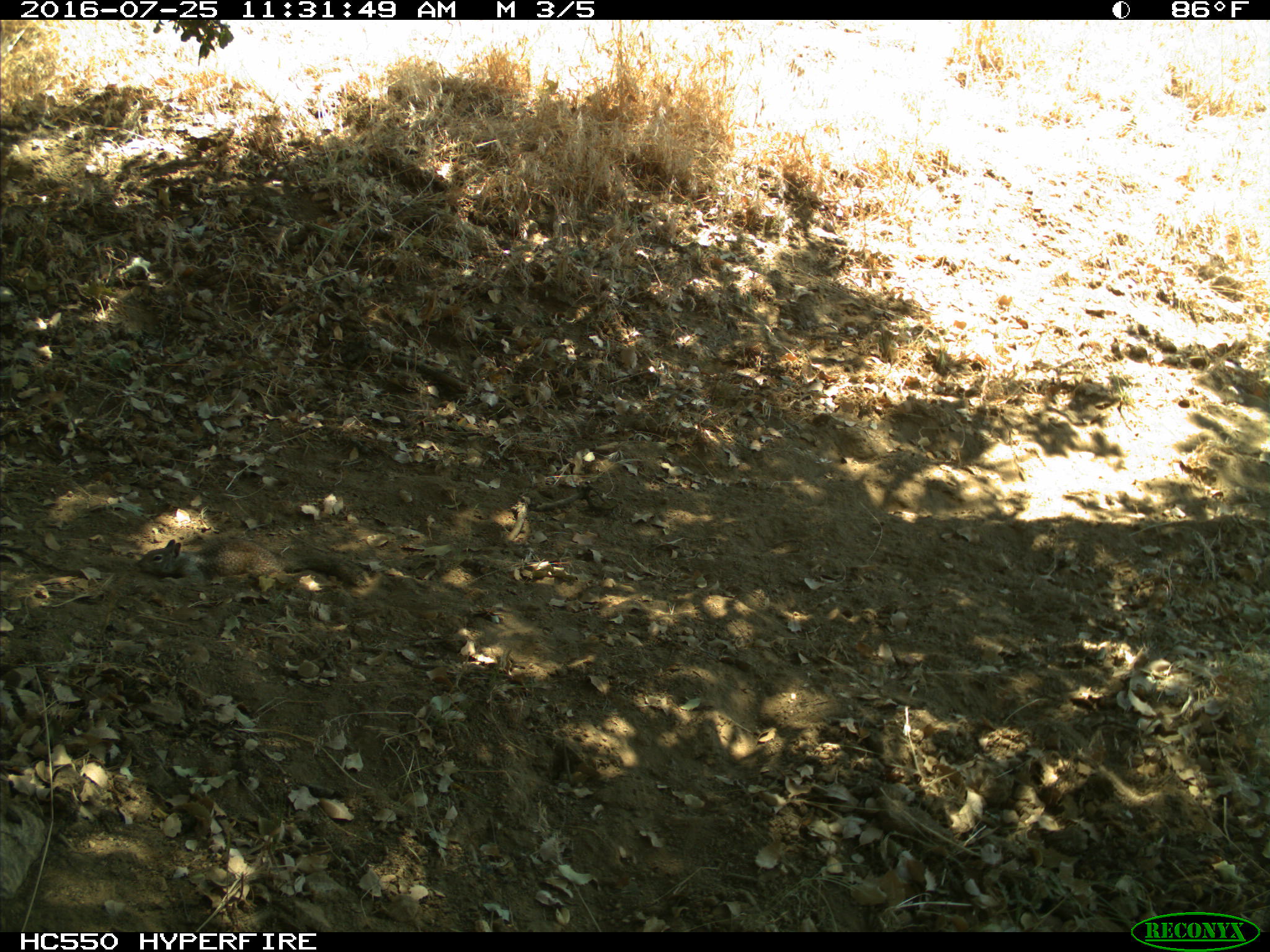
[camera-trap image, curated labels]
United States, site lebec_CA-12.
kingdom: Animalia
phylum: Chordata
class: Mammalia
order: Rodentia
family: Sciuridae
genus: Otospermophilus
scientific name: Otospermophilus beecheyi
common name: california ground squirrel